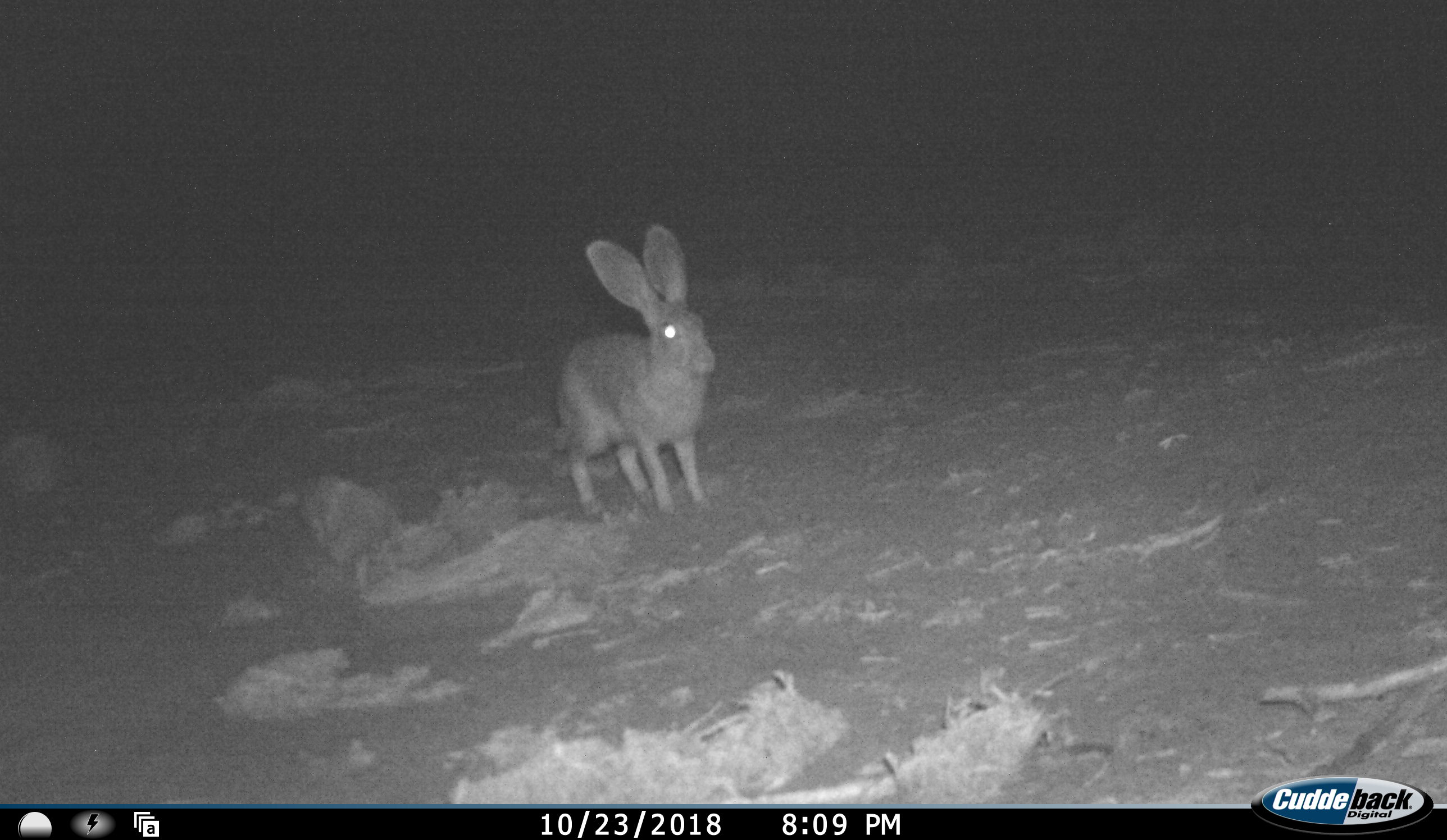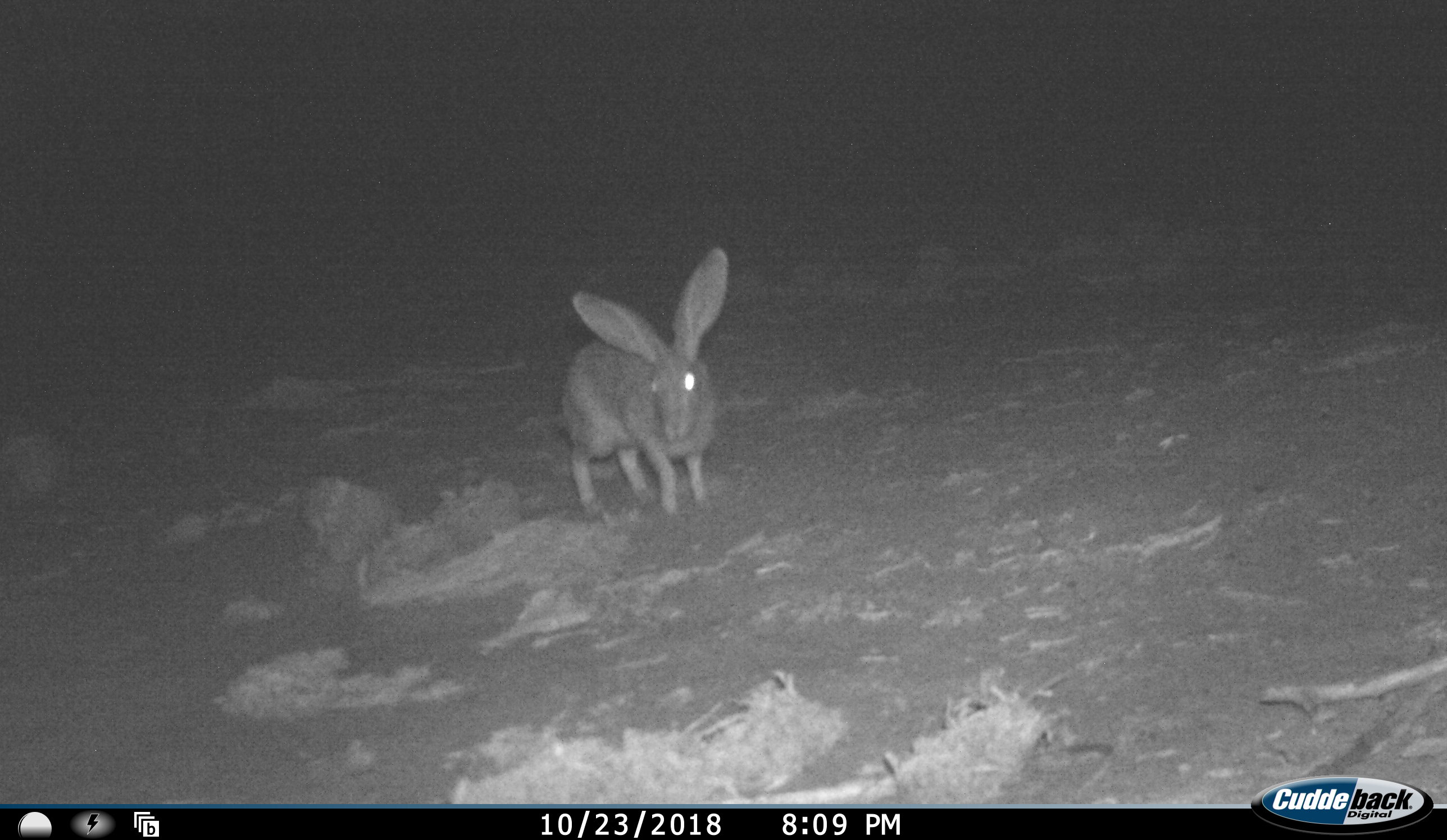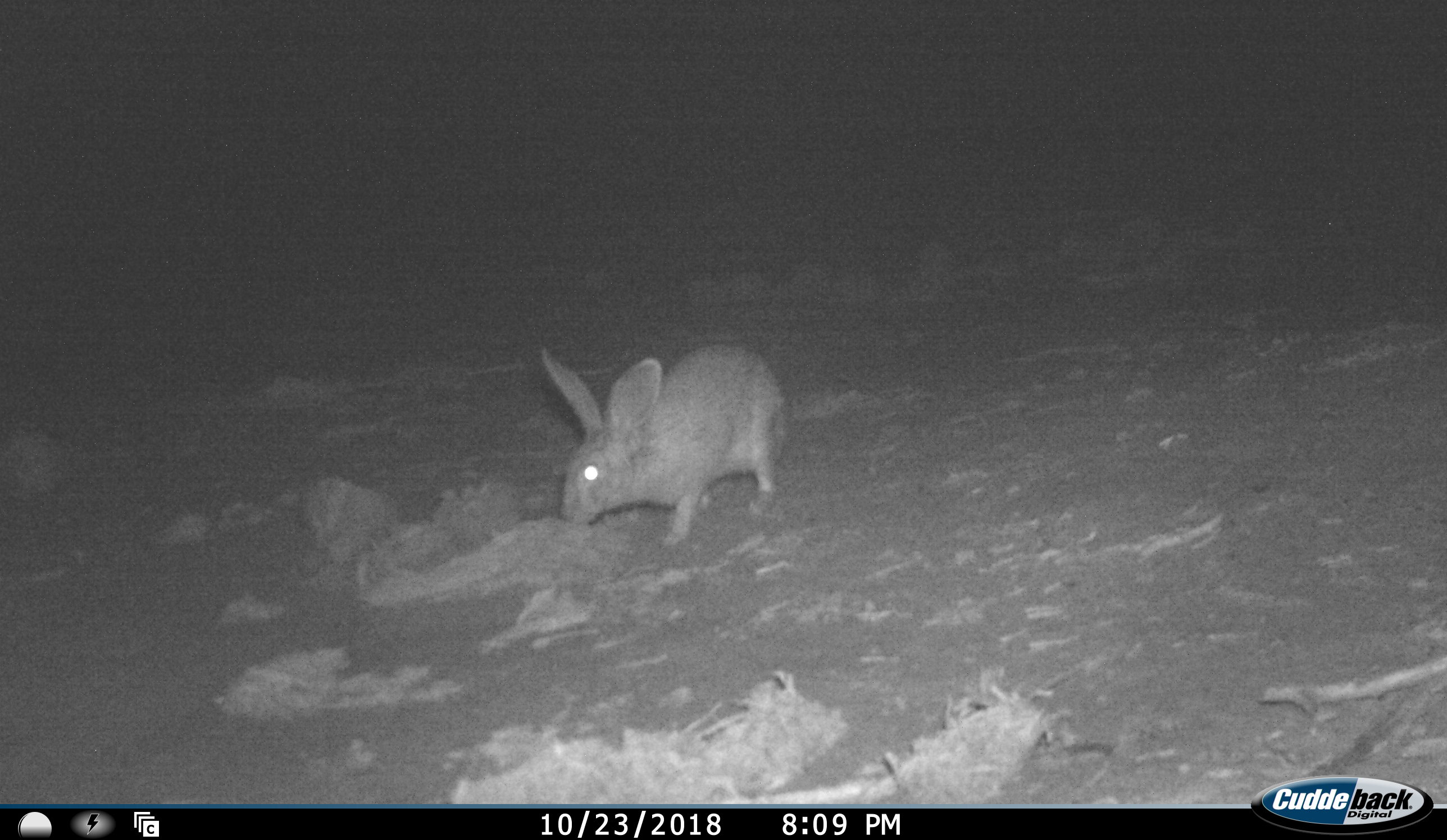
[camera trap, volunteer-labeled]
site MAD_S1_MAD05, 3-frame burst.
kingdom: Animalia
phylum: Chordata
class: Mammalia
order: Lagomorpha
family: Leporidae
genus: Lepus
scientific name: Lepus capensis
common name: cape hare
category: harecape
Harecape (cape hare) (Lepus capensis), count 1. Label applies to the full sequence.